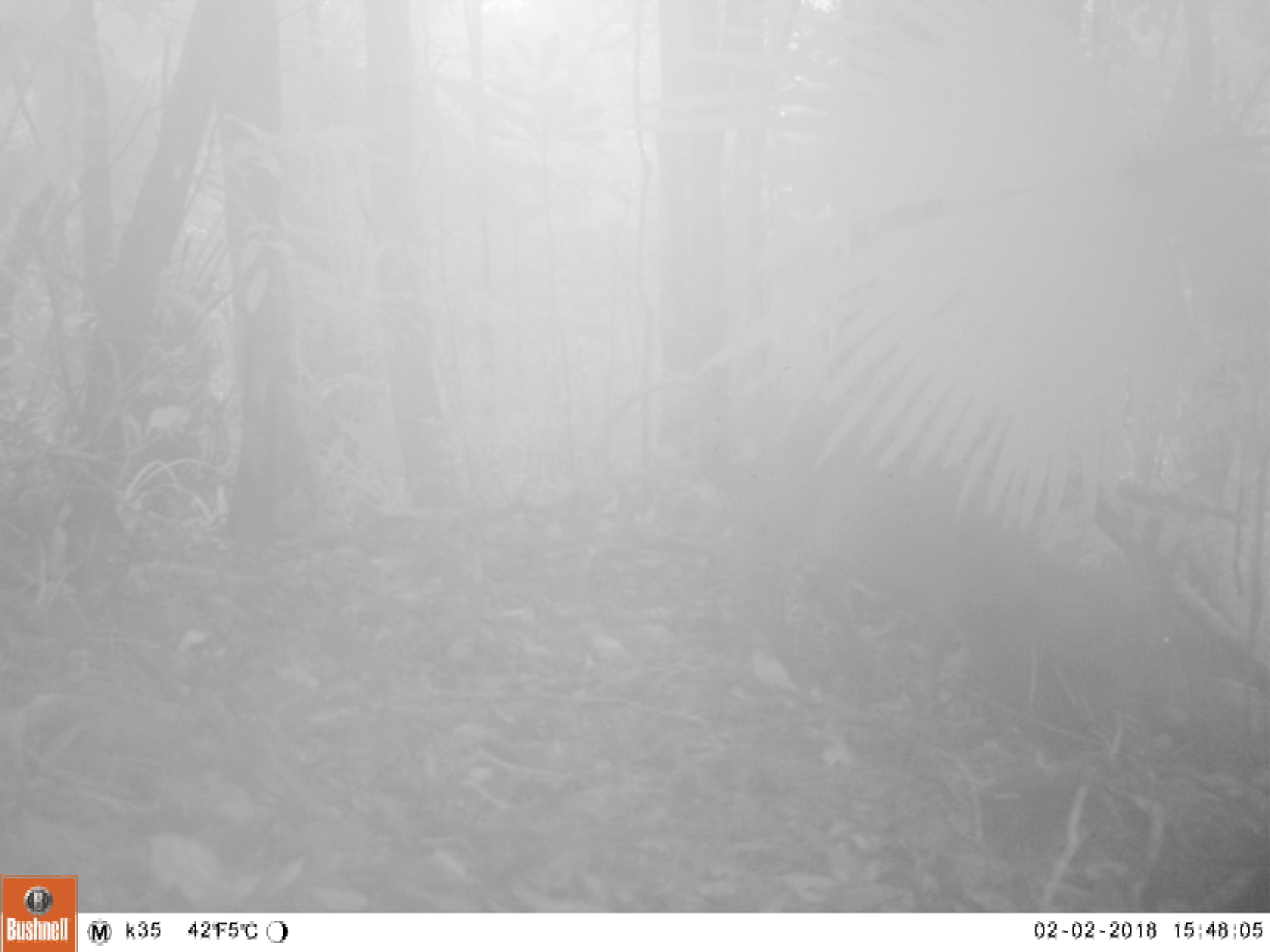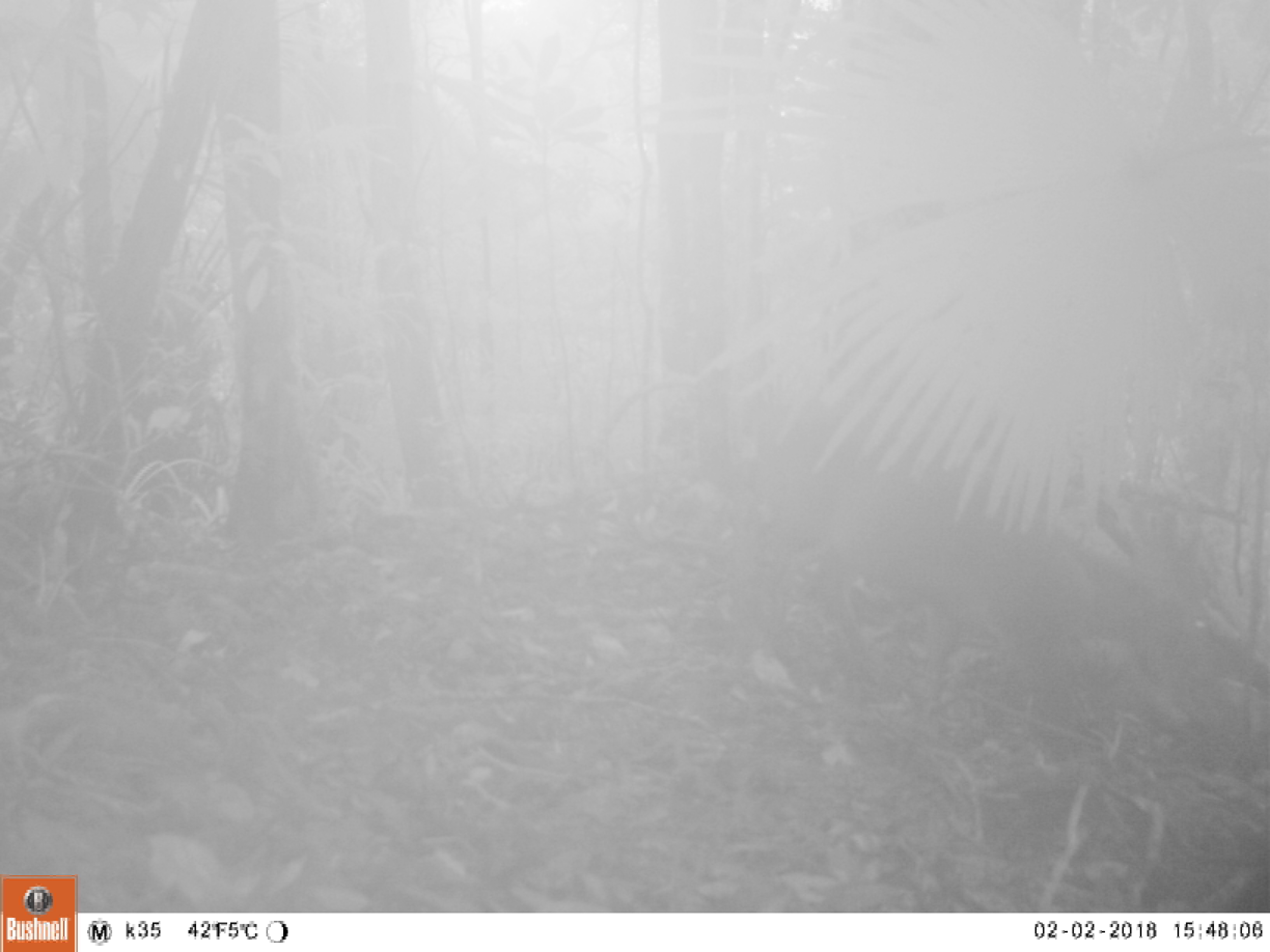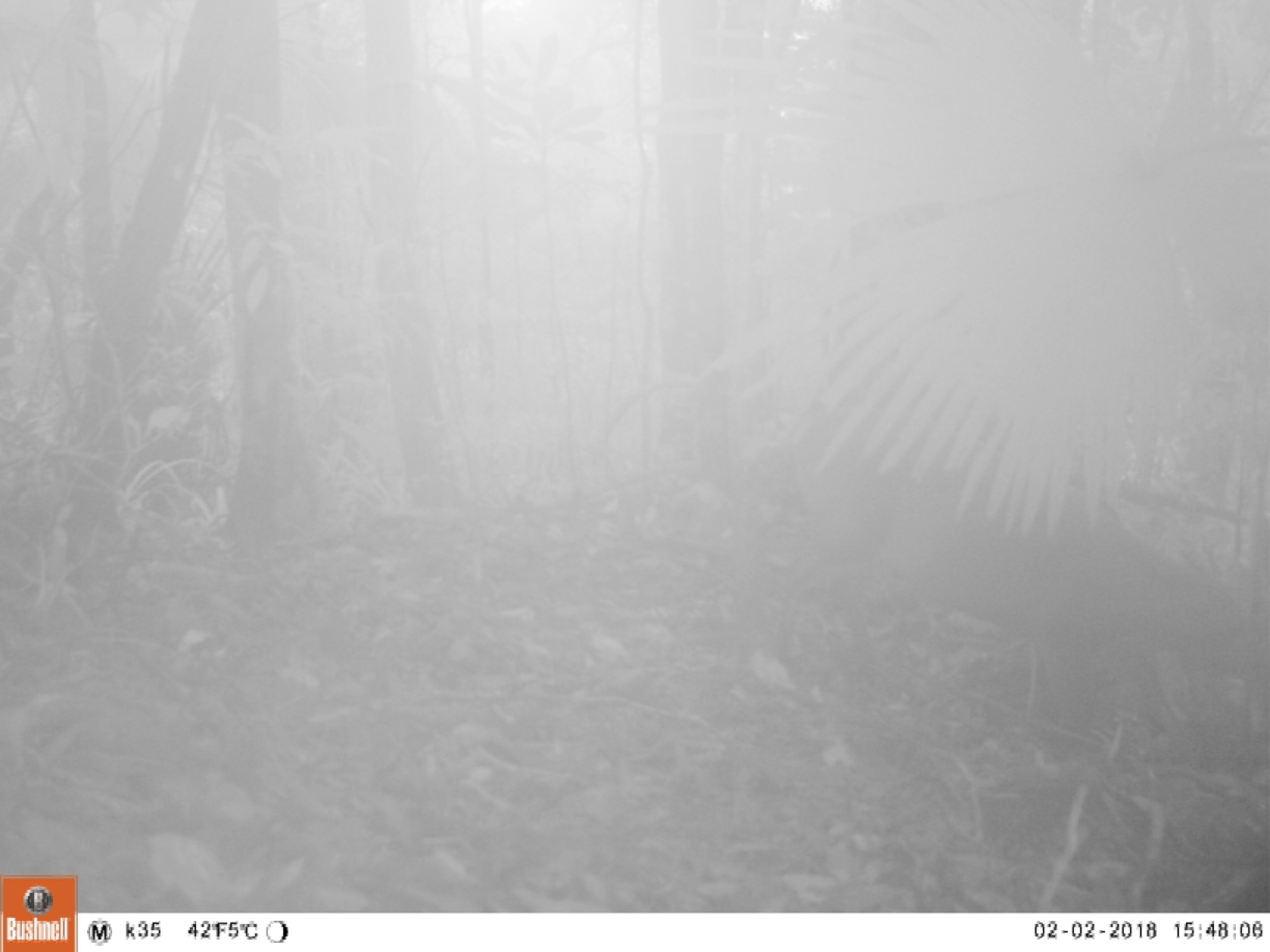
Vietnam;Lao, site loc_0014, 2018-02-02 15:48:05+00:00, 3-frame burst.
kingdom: Animalia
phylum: Chordata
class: Mammalia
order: Artiodactyla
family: Cervidae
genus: Muntiacus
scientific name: Muntiacus vuquangensis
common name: large-antlered muntjac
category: large antlered muntjac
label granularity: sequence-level